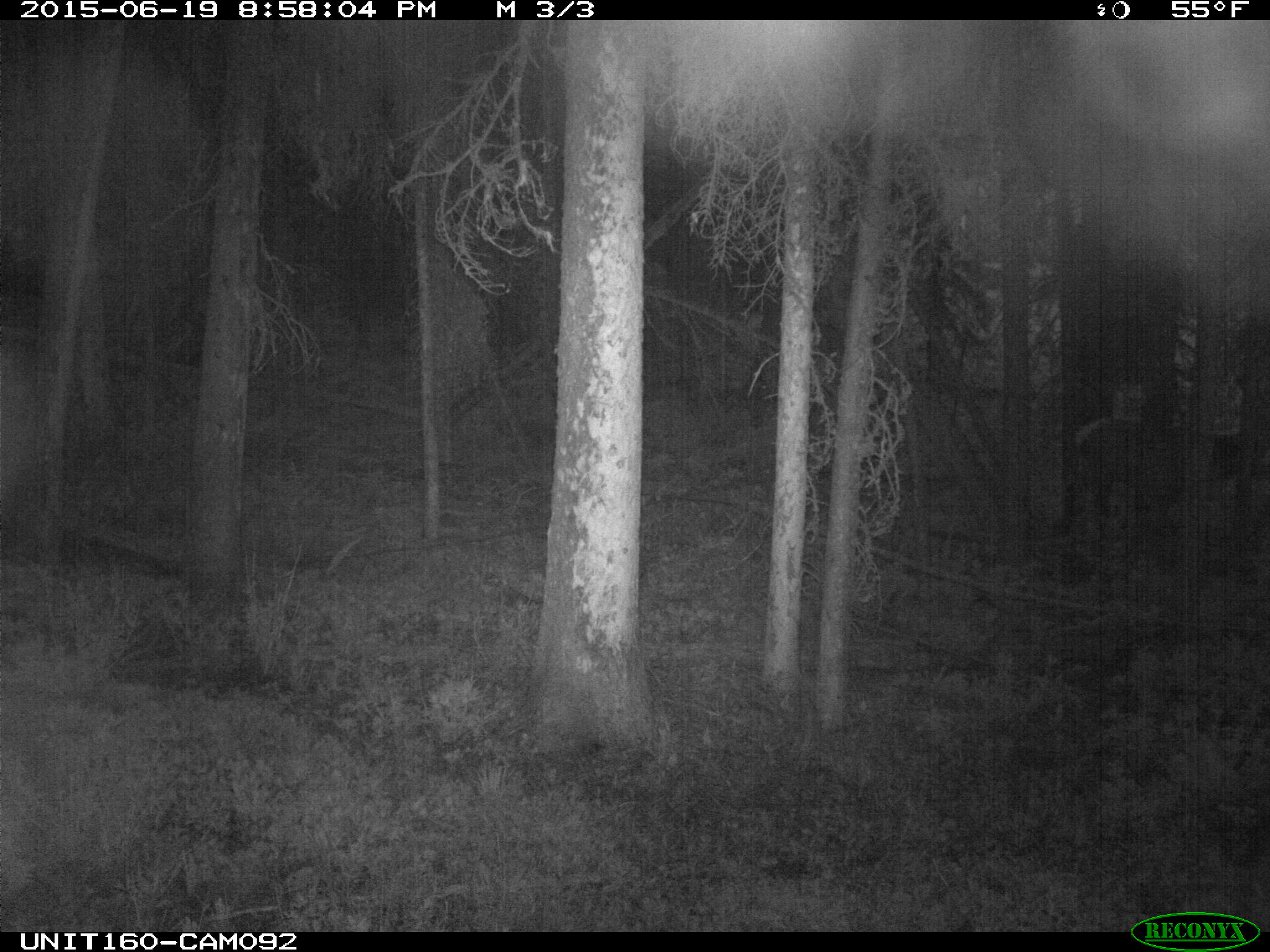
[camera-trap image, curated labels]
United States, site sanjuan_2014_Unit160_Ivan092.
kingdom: Animalia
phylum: Chordata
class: Mammalia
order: Artiodactyla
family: Cervidae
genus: Cervus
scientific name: Cervus elaphus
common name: red deer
Cervus elaphus (red deer).